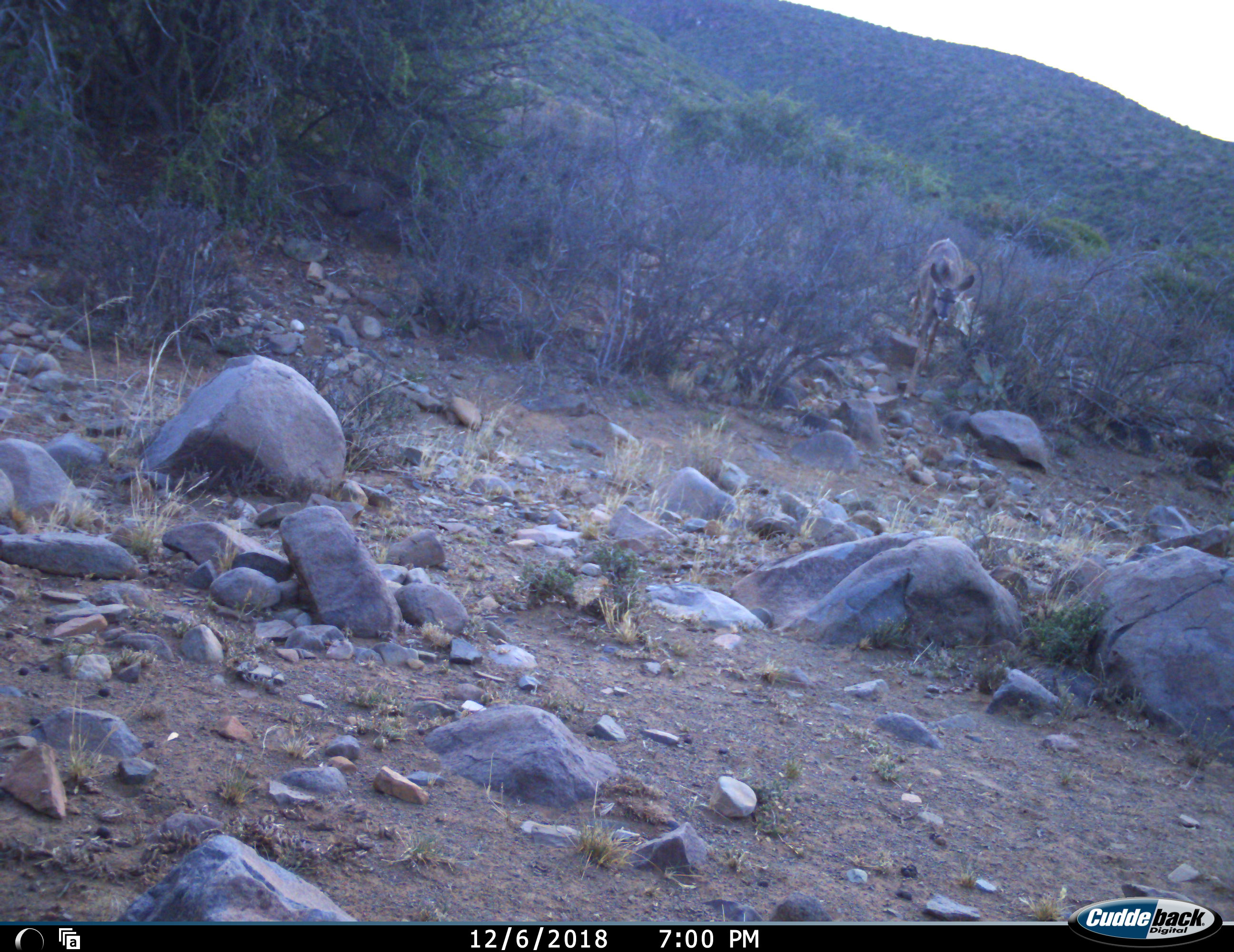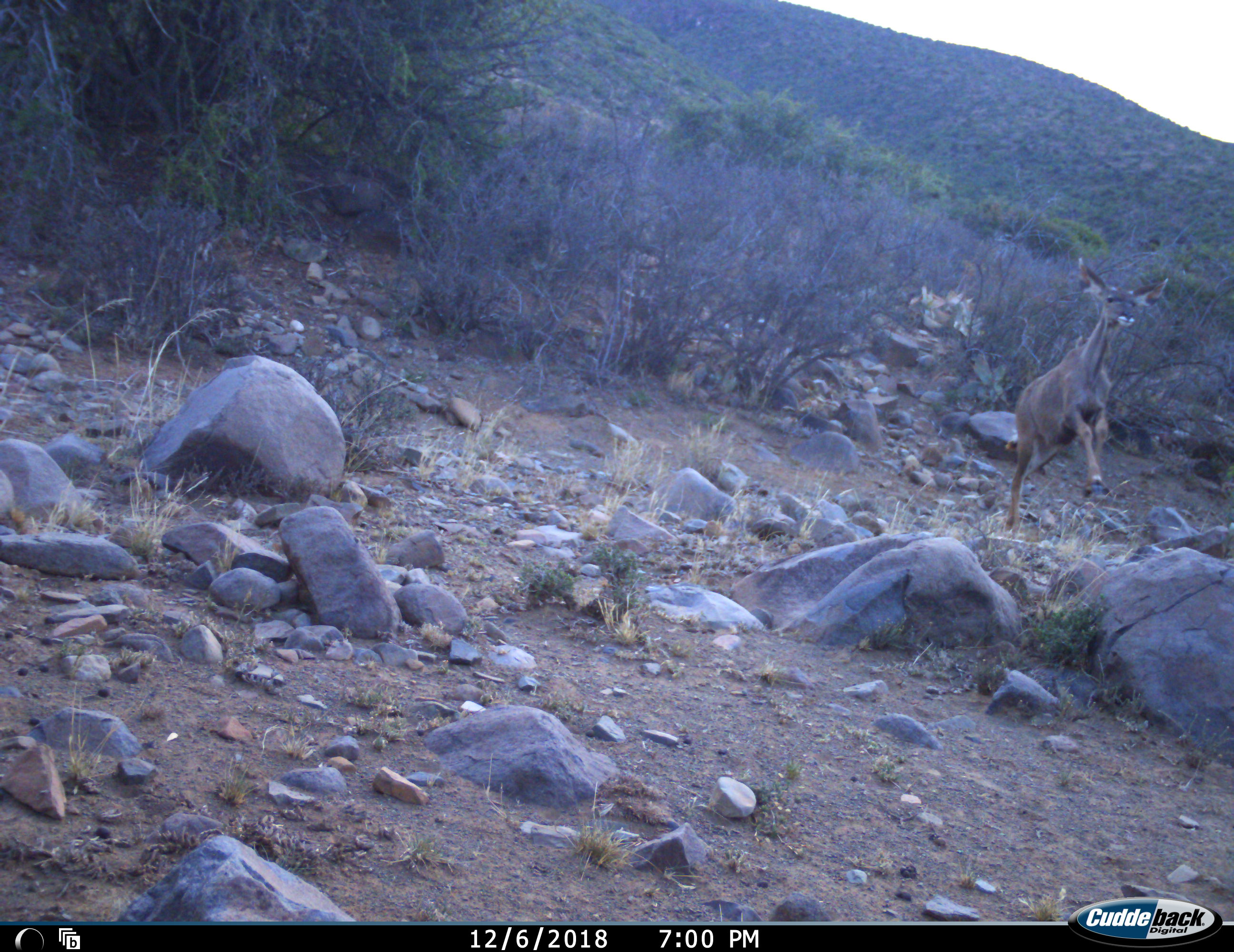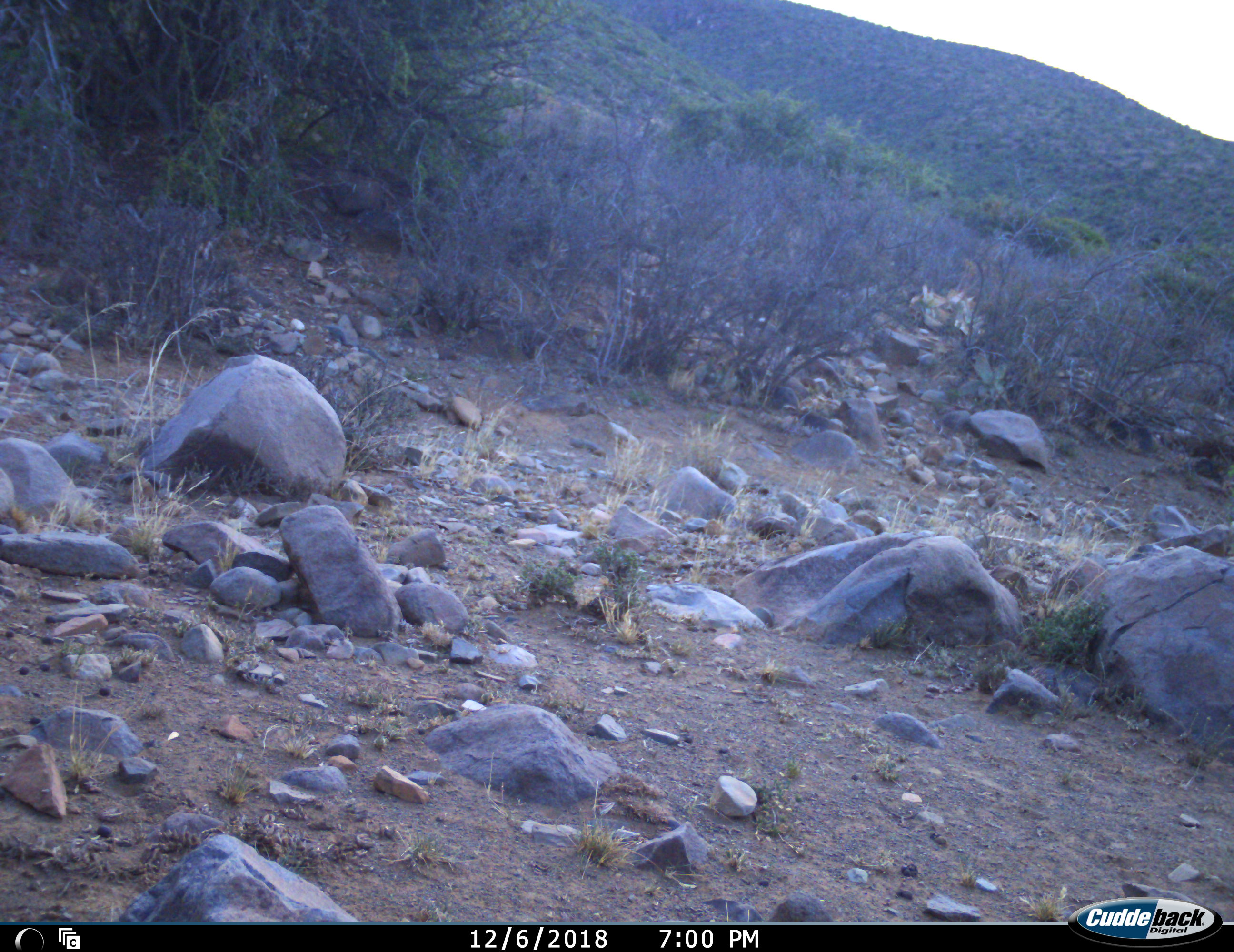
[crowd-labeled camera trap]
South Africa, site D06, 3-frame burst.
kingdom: Animalia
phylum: Chordata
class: Mammalia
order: Artiodactyla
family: Bovidae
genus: Tragelaphus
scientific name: Tragelaphus strepsiceros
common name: greater kudu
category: kudu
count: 1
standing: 0%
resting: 0%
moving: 100%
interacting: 0%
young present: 17%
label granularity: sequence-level